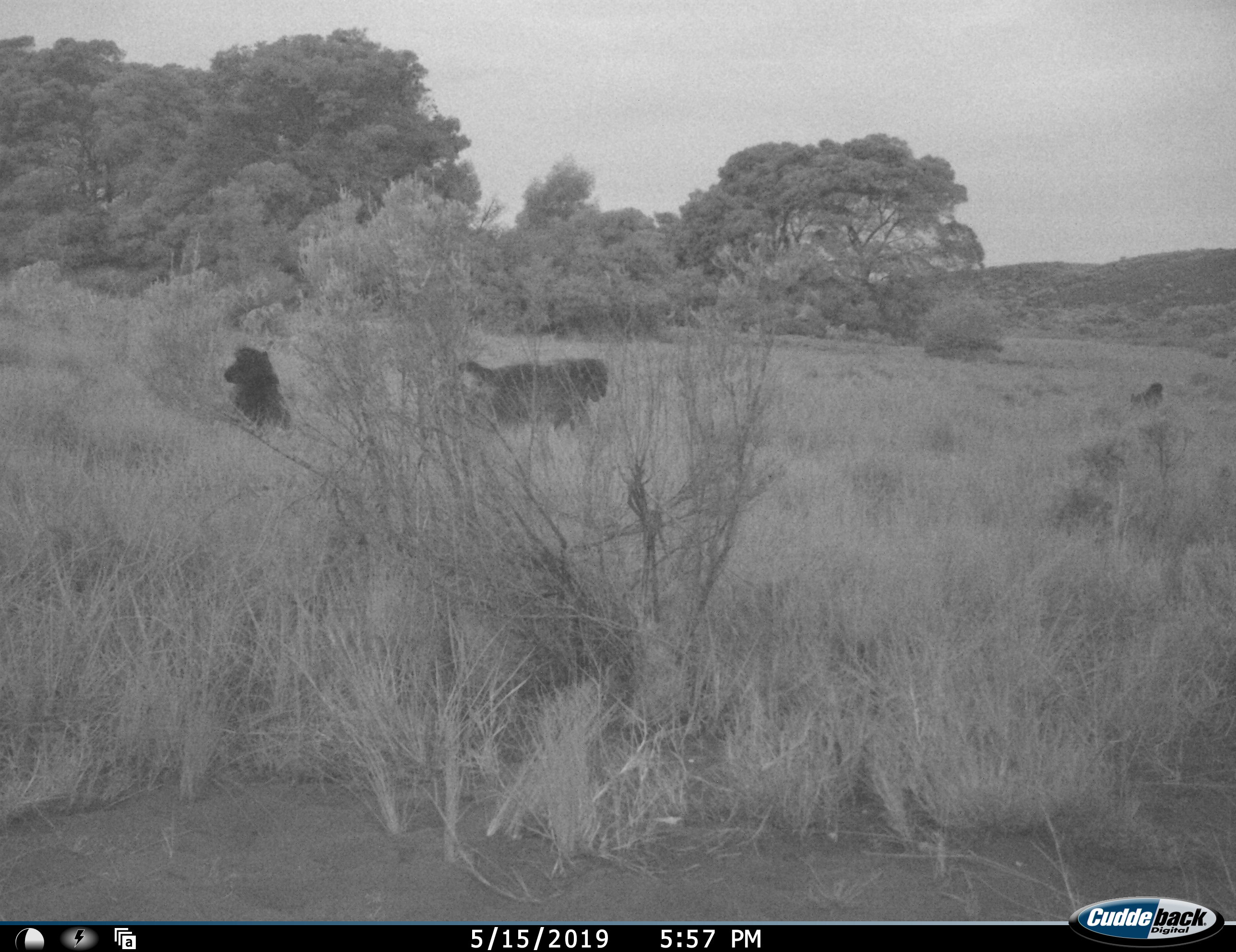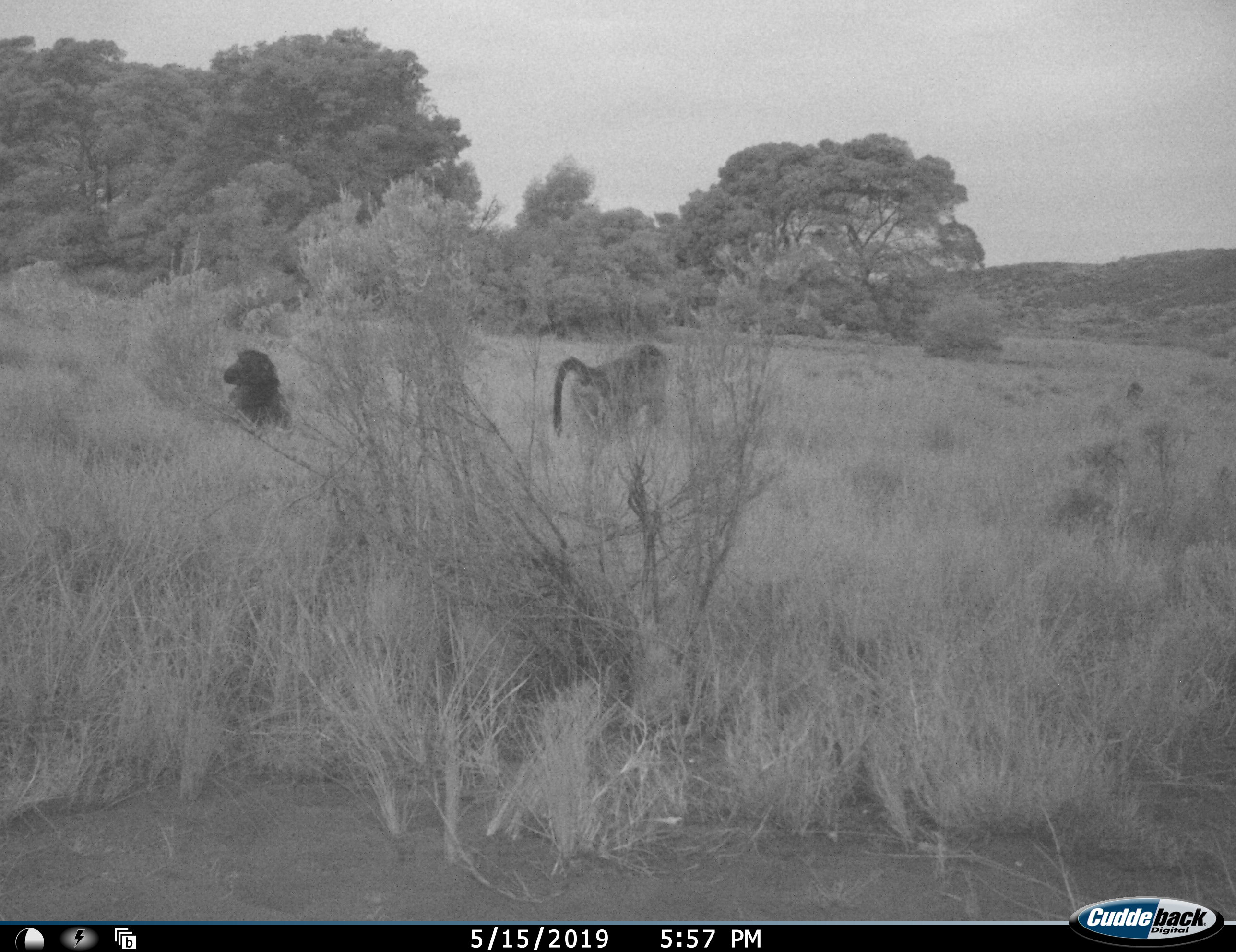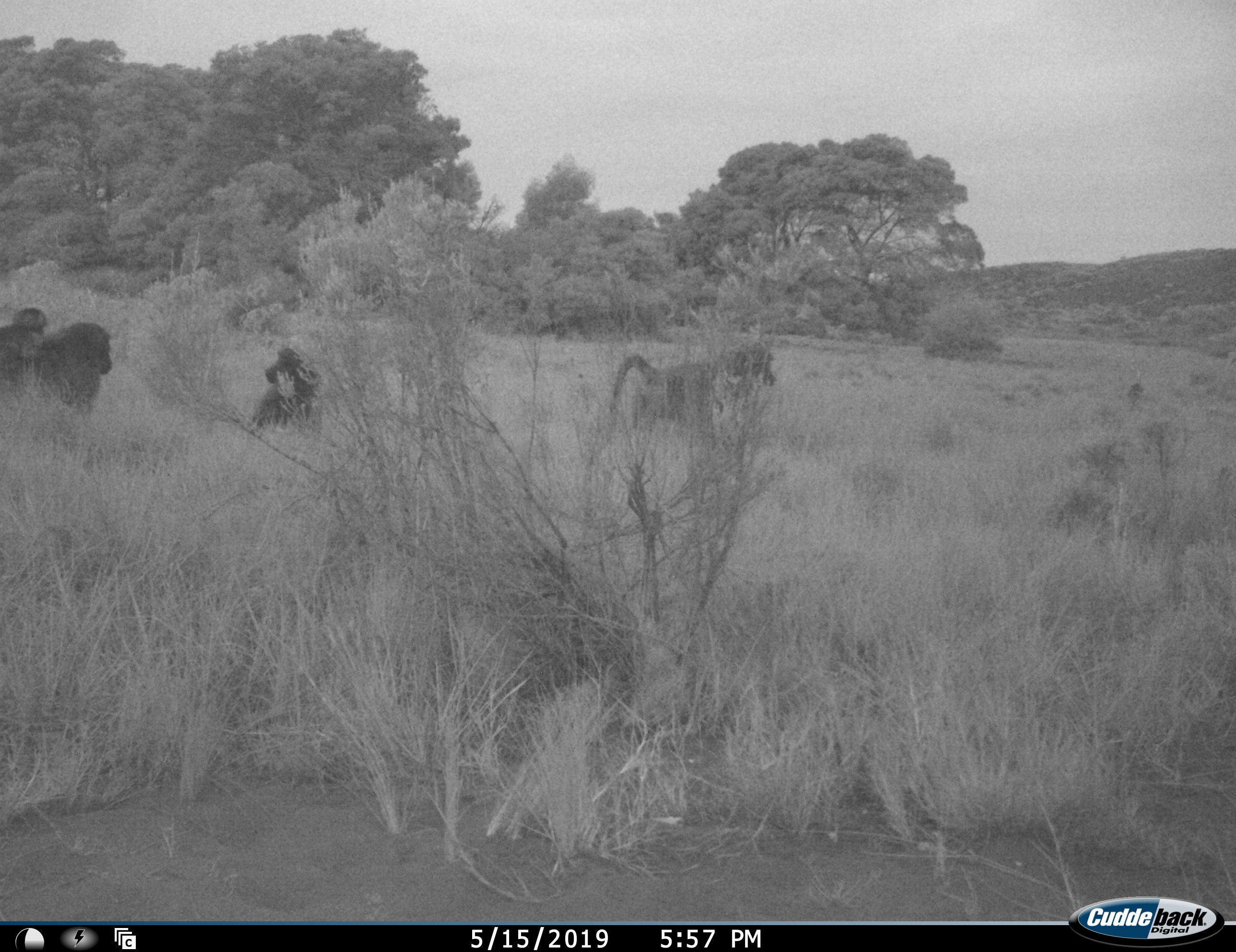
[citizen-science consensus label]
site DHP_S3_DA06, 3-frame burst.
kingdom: Animalia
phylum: Chordata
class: Mammalia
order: Primates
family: Cercopithecidae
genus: Papio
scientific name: Papio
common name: baboon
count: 4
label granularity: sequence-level